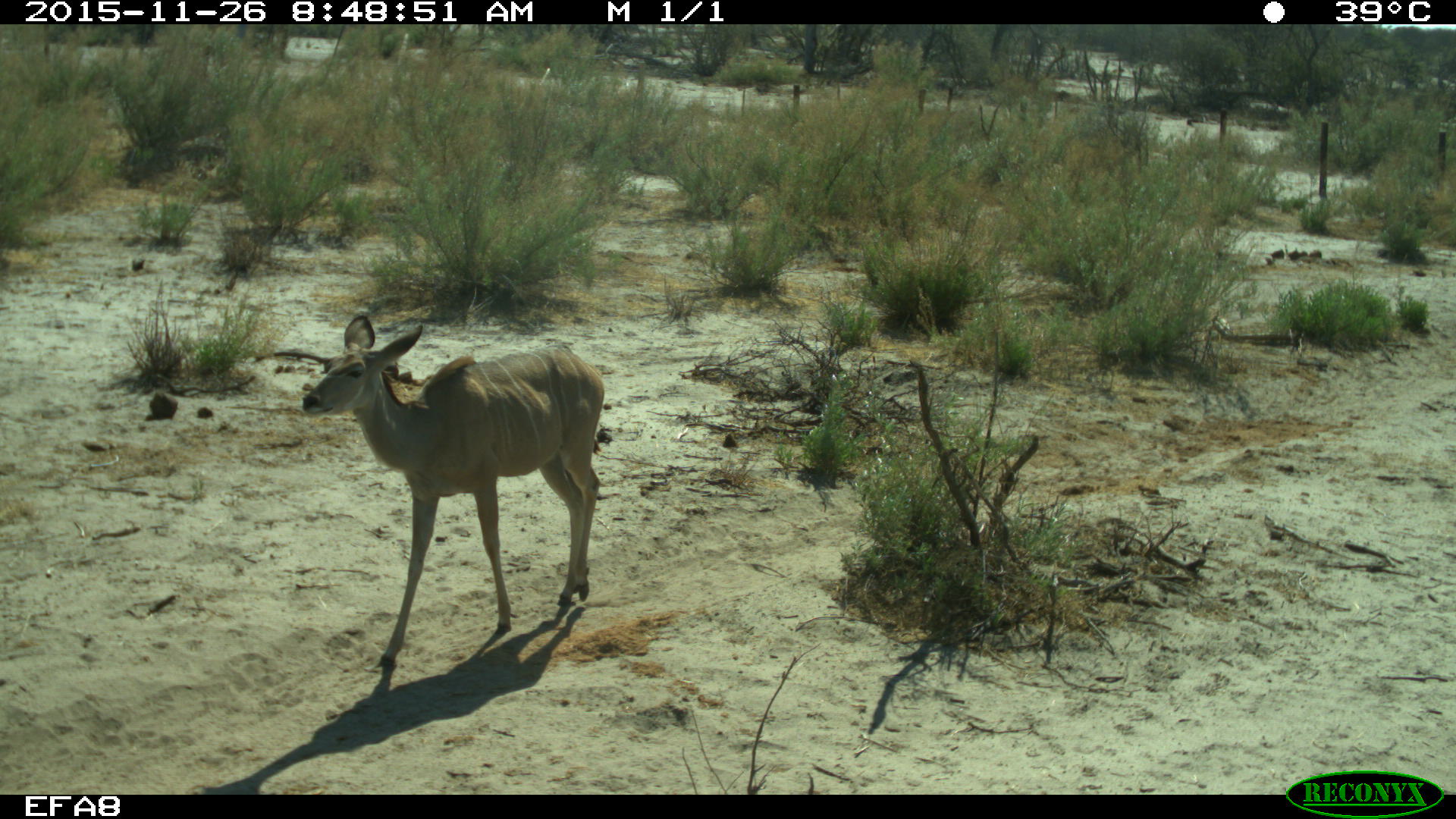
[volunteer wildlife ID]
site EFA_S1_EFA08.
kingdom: Animalia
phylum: Chordata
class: Mammalia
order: Artiodactyla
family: Bovidae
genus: Tragelaphus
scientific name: Tragelaphus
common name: kudu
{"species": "kudu (Tragelaphus)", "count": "1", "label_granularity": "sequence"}